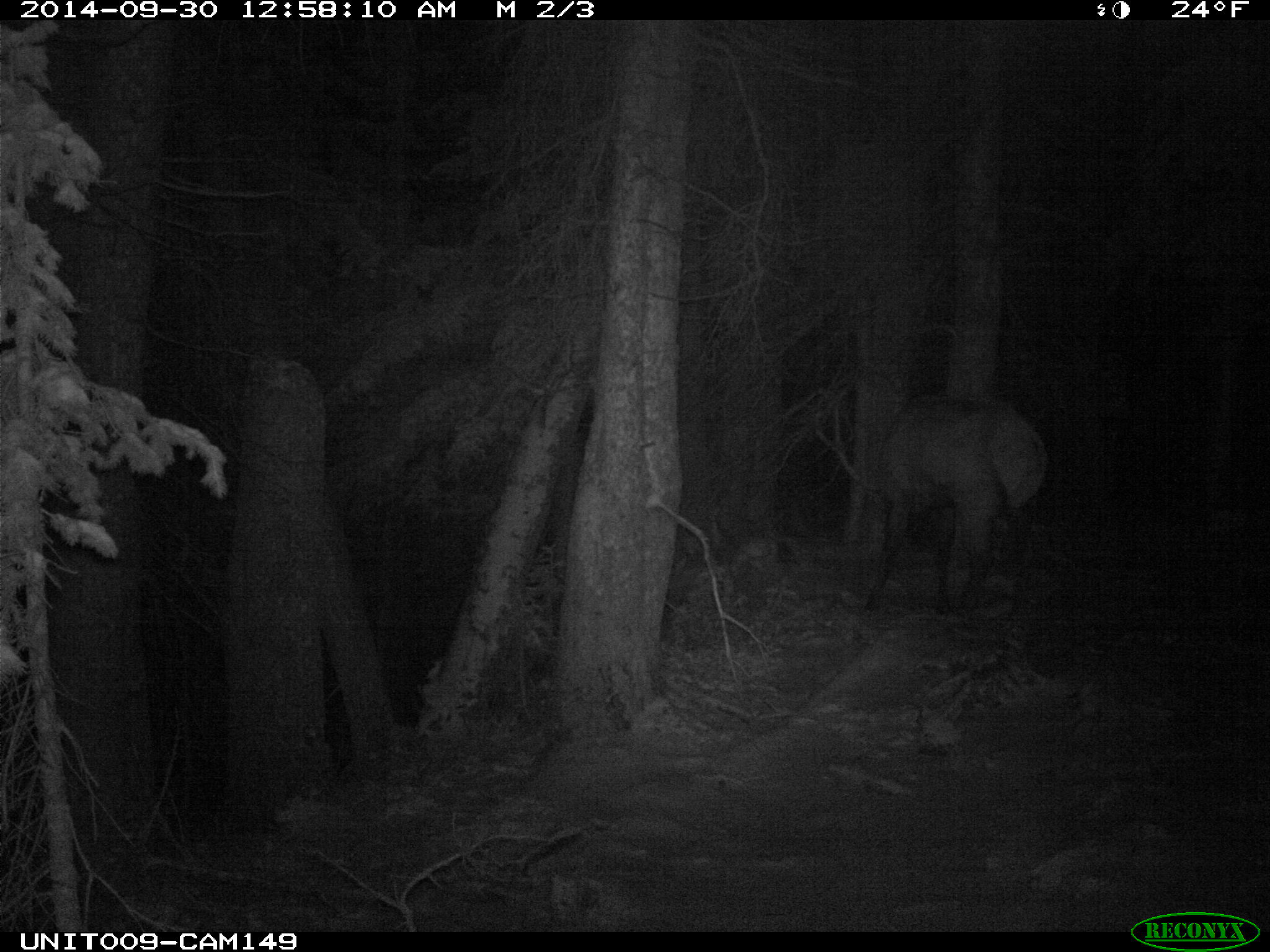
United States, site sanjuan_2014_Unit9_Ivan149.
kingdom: Animalia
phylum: Chordata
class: Mammalia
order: Artiodactyla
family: Cervidae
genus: Cervus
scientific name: Cervus elaphus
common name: red deer